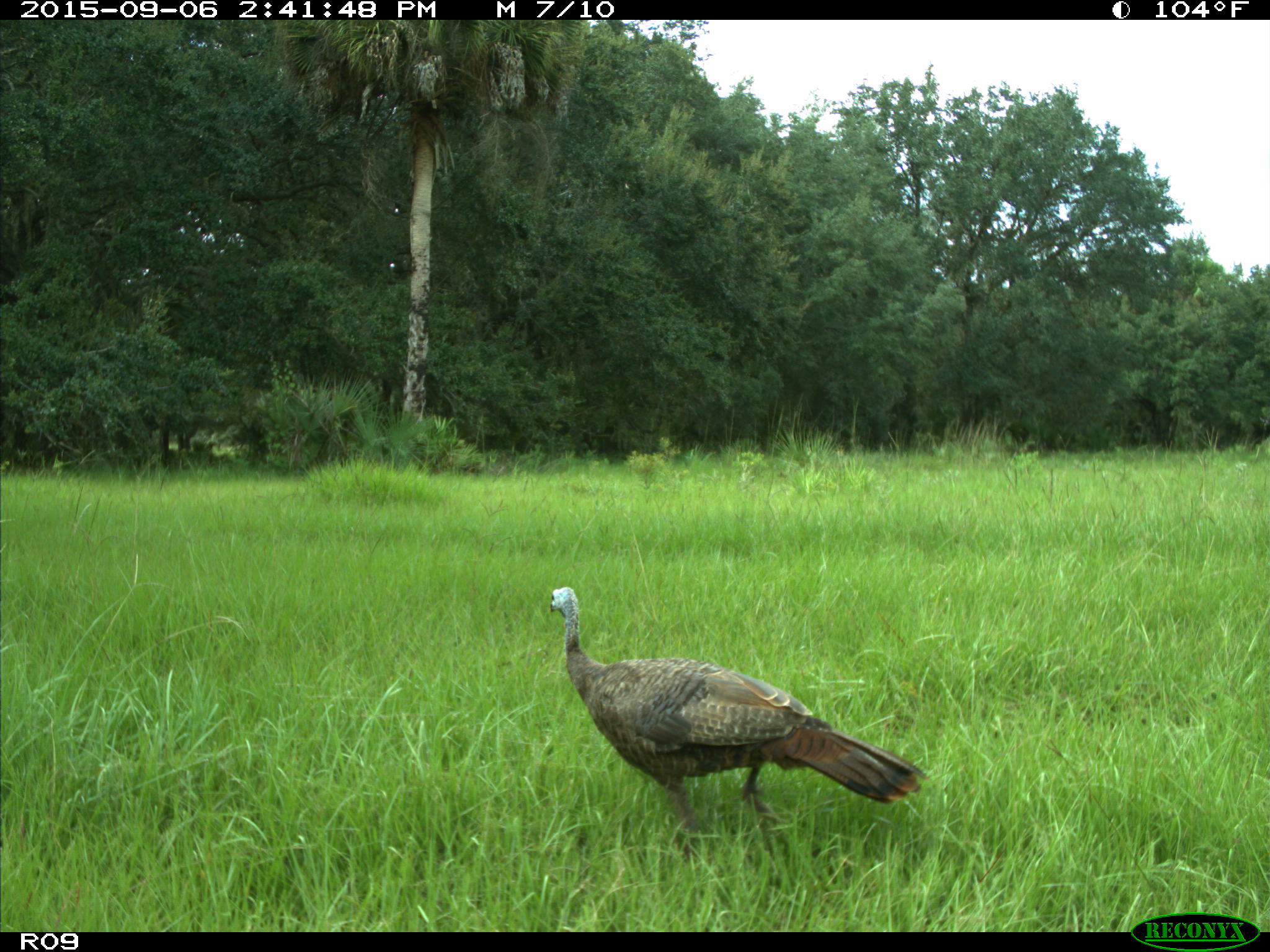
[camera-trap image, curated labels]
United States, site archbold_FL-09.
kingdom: Animalia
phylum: Chordata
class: Aves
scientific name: Aves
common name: birds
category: unidentified bird